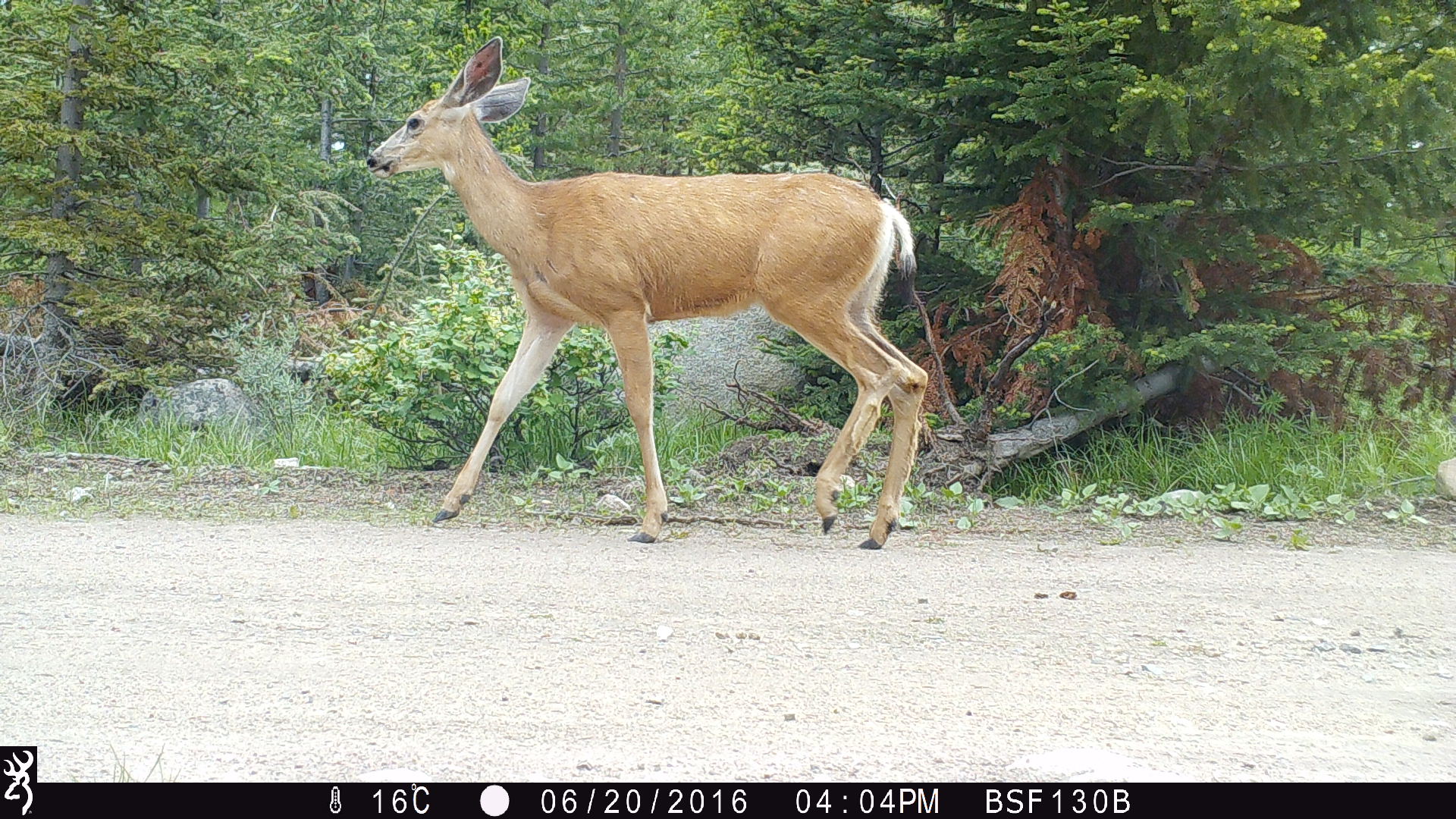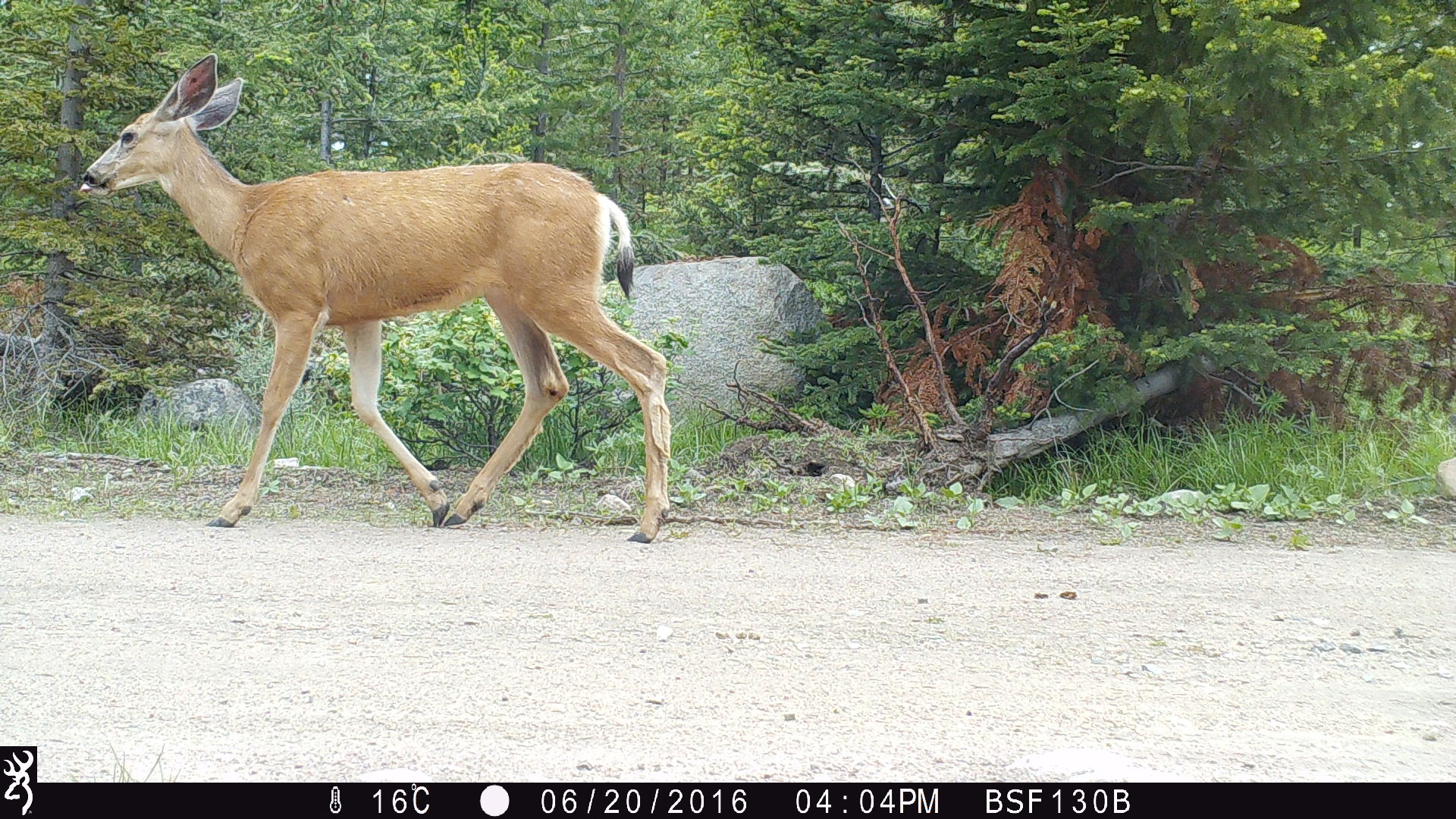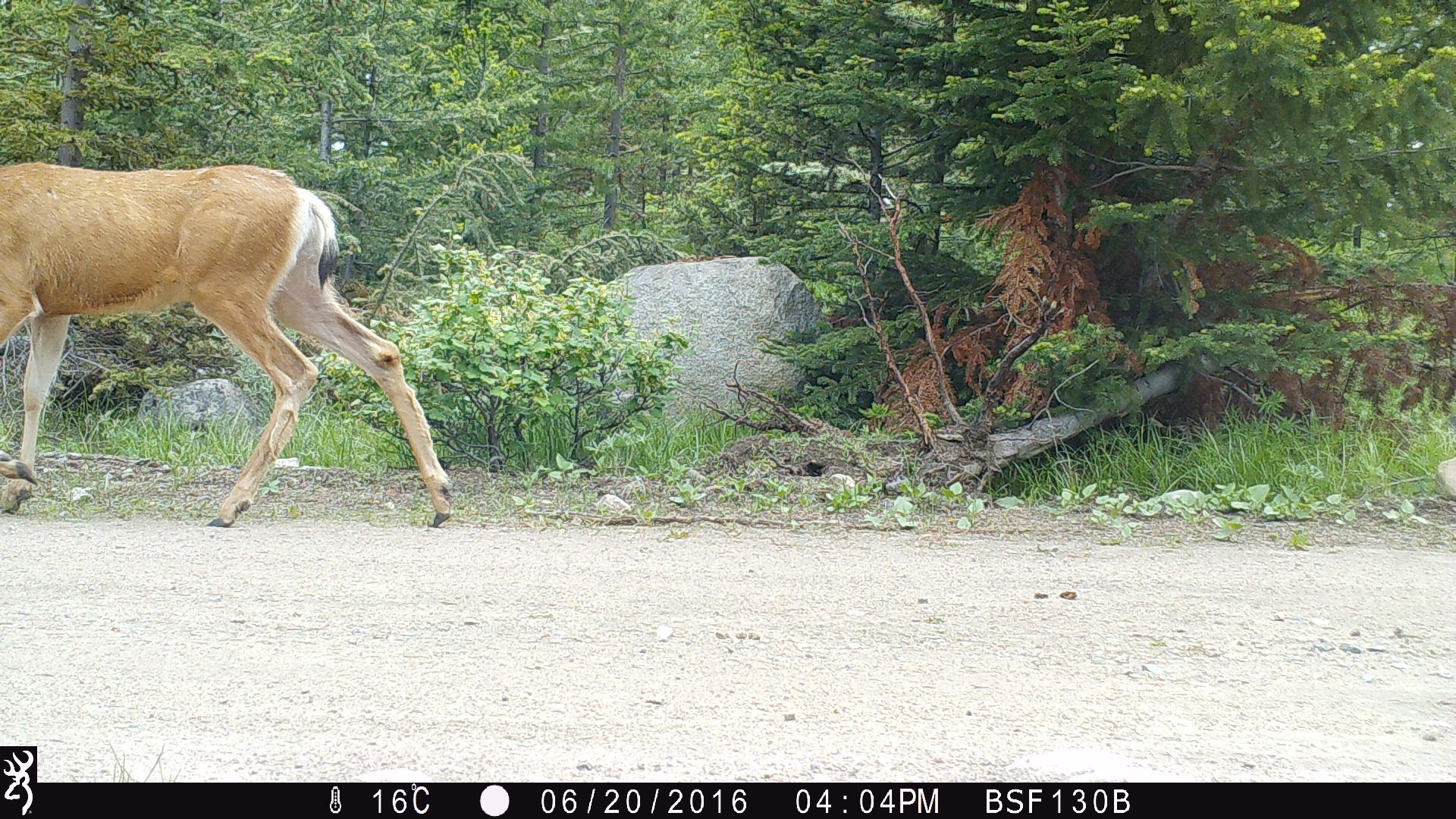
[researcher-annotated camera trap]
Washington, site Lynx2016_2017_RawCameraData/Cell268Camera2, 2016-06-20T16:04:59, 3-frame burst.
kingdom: Animalia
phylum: Chordata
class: Mammalia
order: Artiodactyla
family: Cervidae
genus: Odocoileus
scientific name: Odocoileus hemionus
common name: mule deer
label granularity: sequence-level